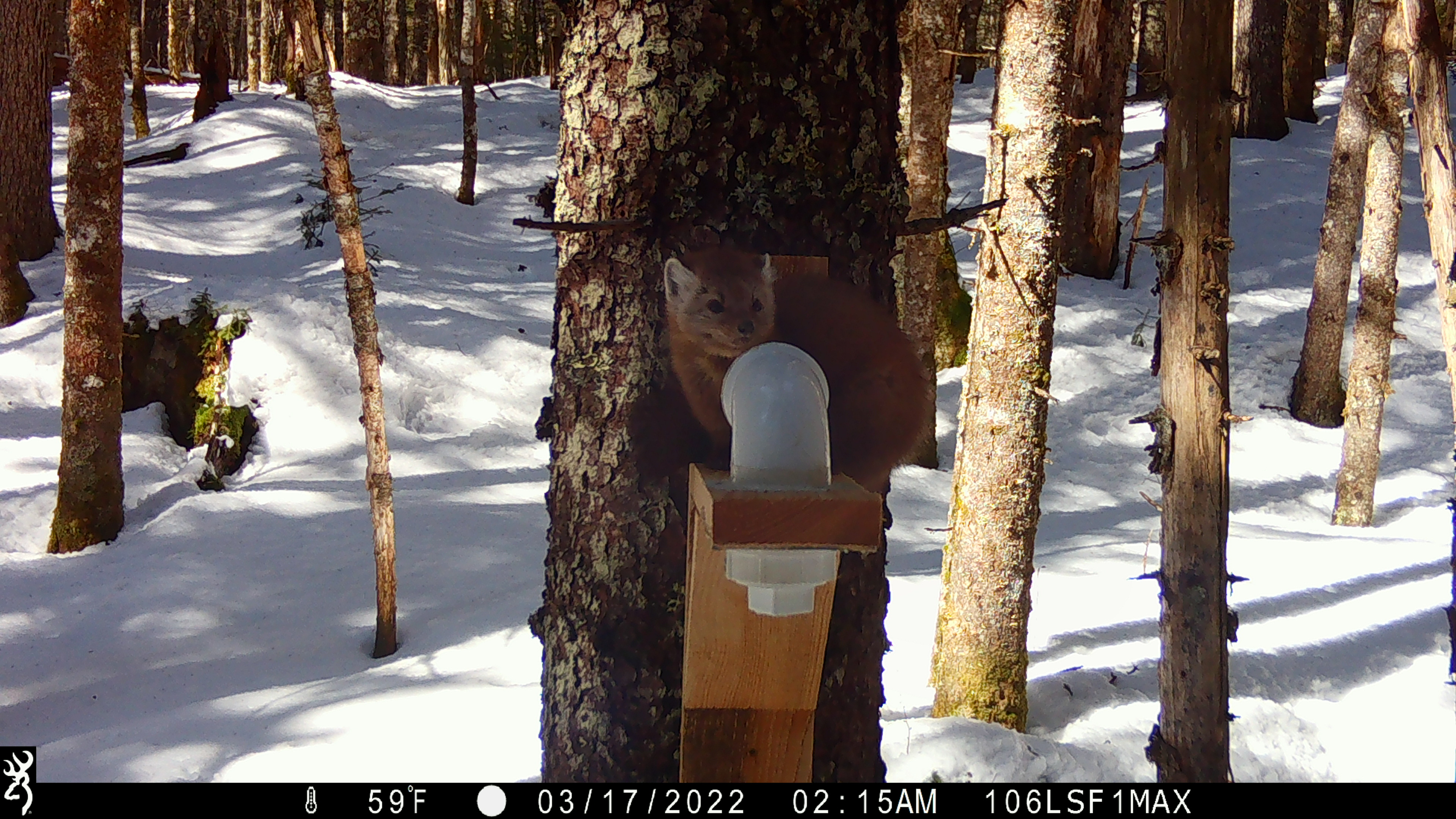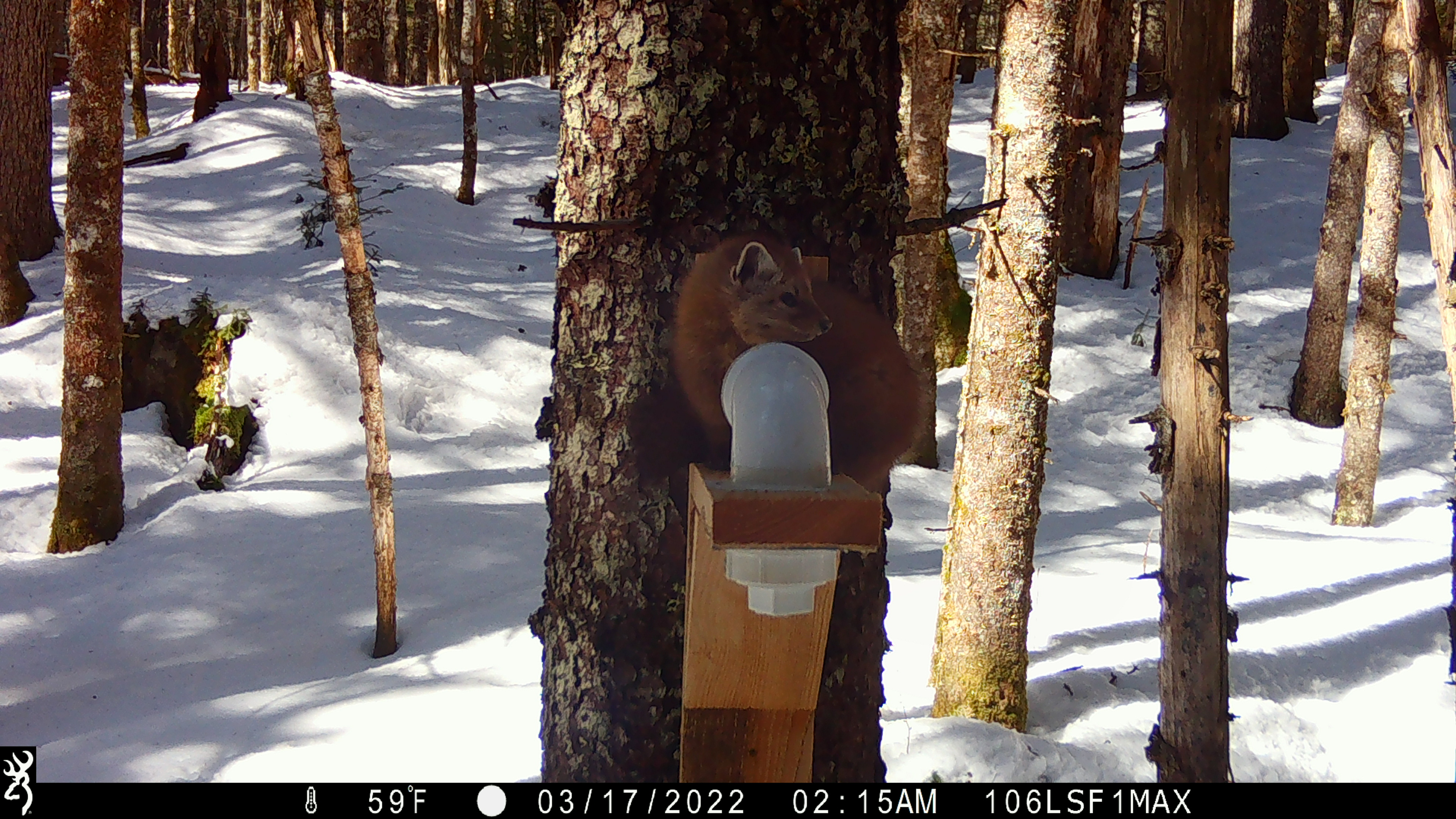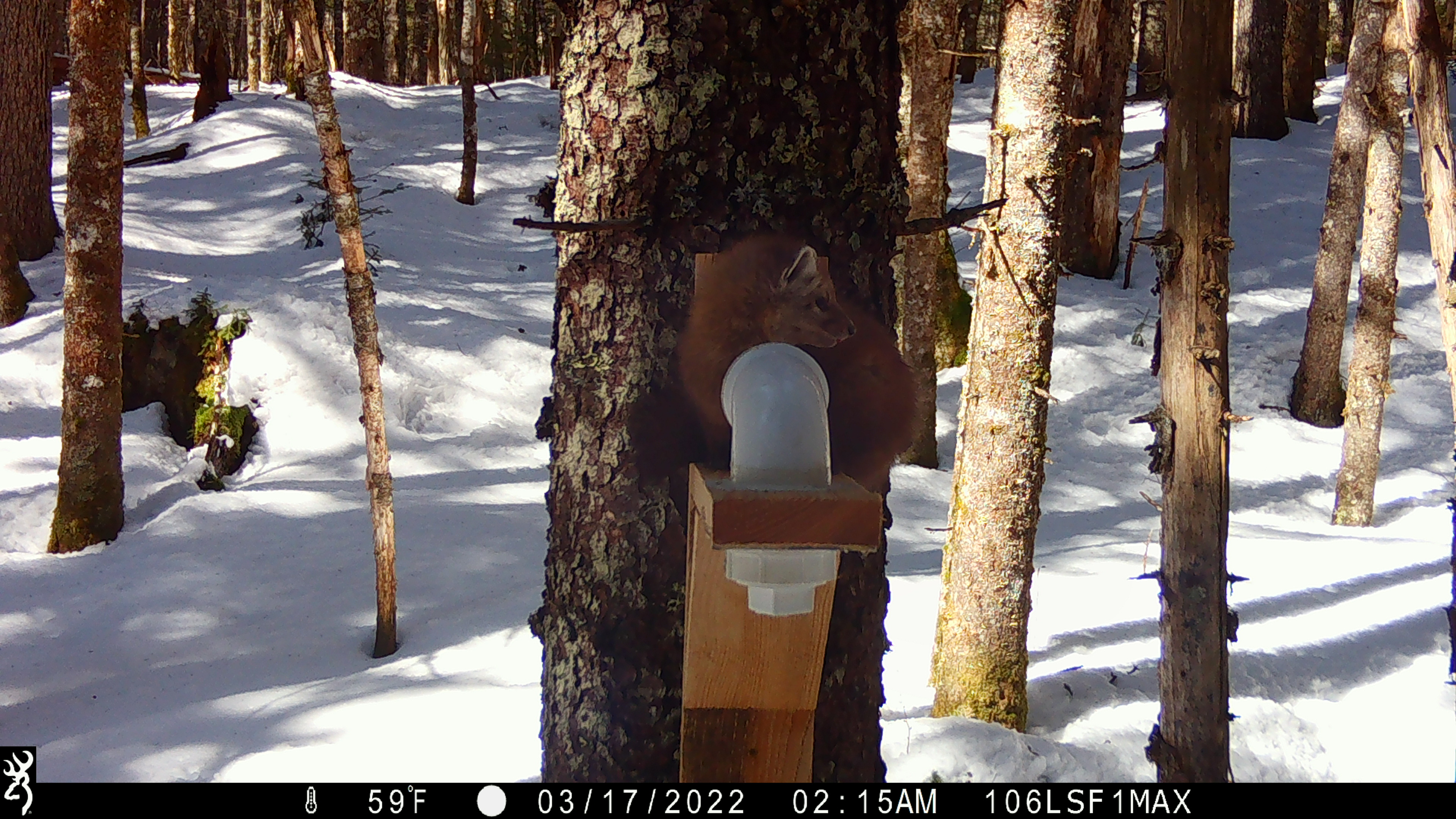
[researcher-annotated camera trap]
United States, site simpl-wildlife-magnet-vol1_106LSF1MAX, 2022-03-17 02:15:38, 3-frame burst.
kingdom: Animalia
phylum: Chordata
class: Mammalia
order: Carnivora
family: Mustelidae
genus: Martes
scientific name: Martes americana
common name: american marten